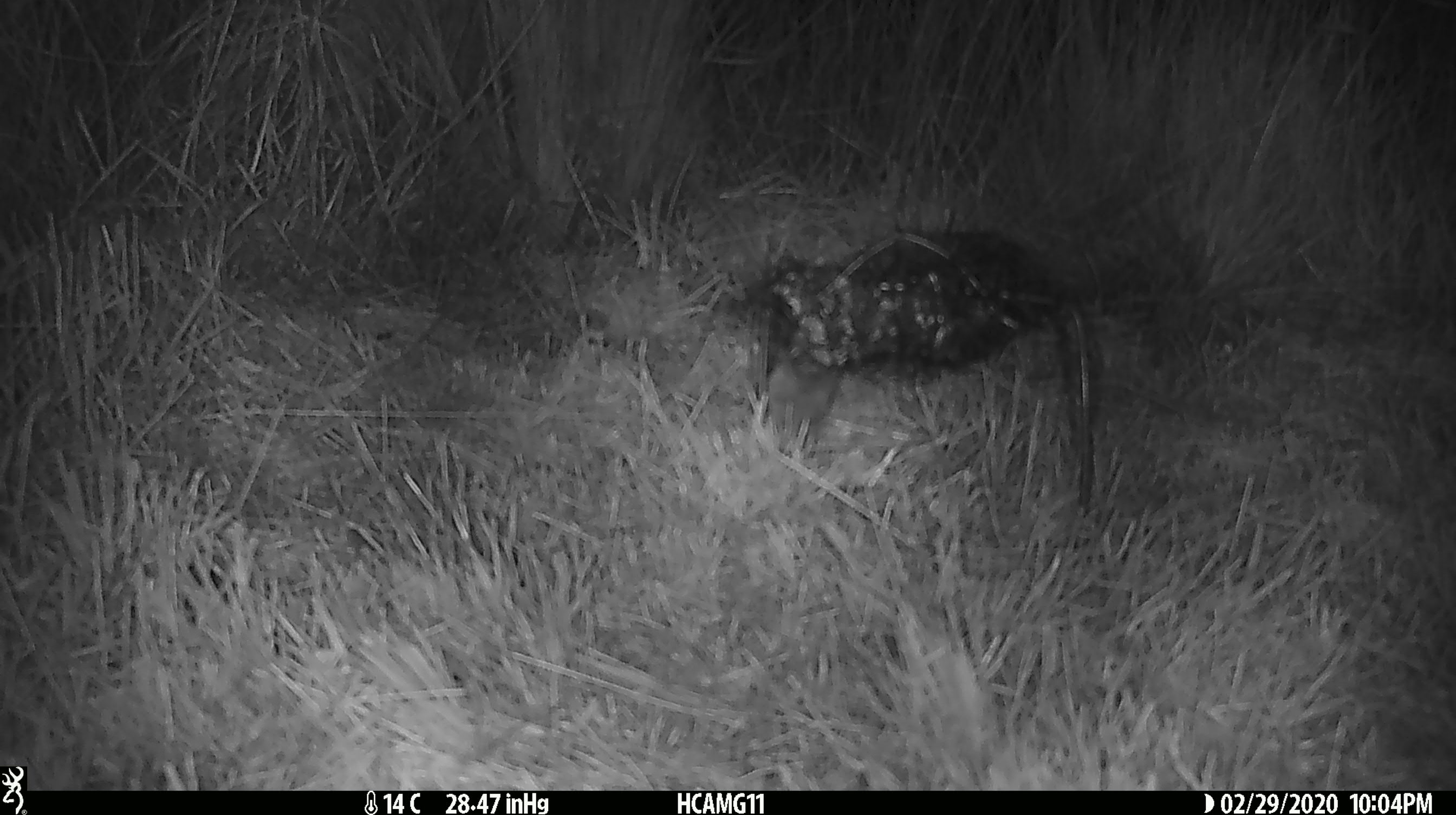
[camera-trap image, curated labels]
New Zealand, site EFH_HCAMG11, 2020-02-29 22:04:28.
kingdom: Animalia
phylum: Chordata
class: Mammalia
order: Rodentia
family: Muridae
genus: Mus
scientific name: Mus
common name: mouse